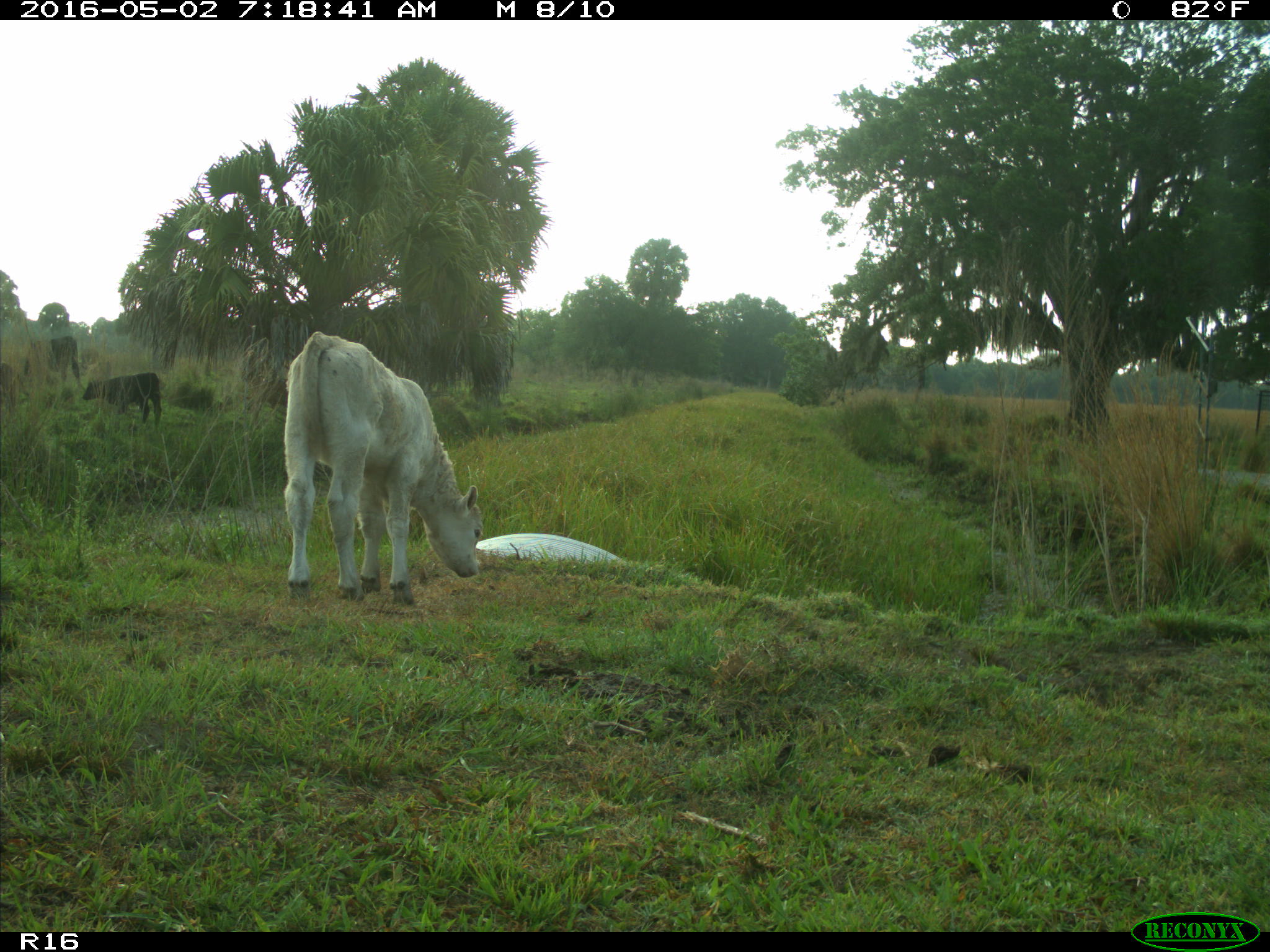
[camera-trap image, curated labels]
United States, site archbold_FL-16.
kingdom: Animalia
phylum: Chordata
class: Mammalia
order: Artiodactyla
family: Bovidae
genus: Bos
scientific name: Bos taurus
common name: domestic cow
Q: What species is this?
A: Bos taurus (domestic cow).